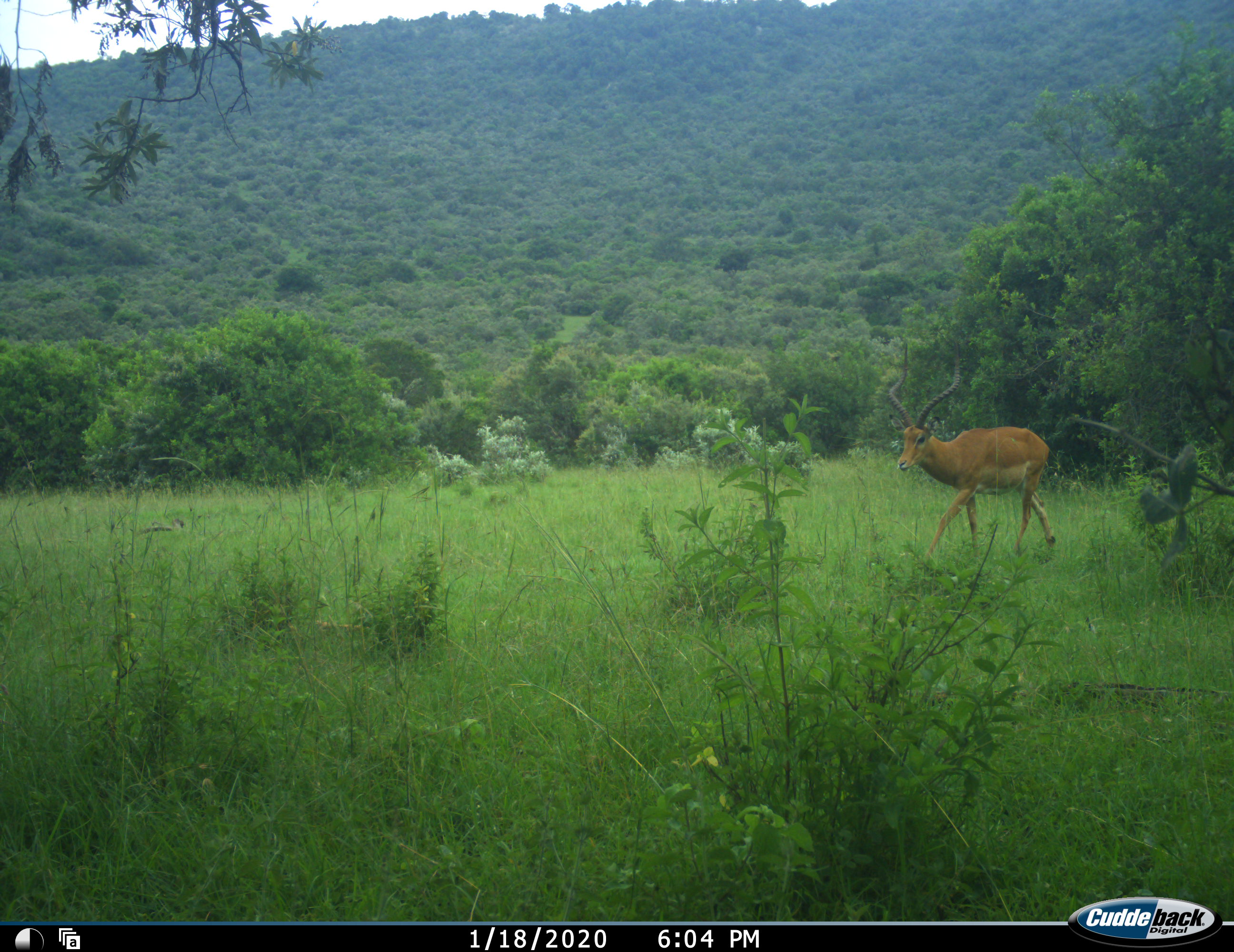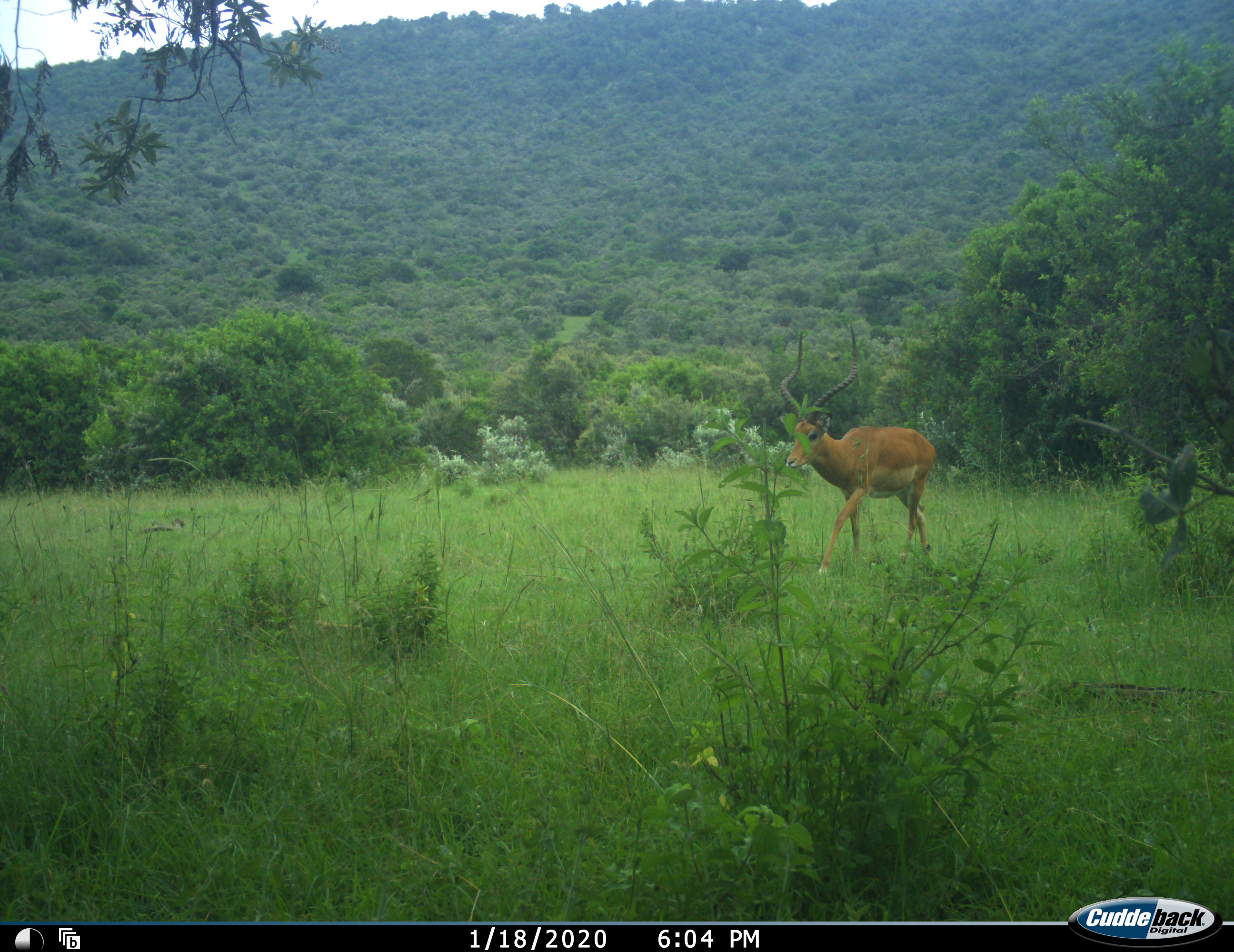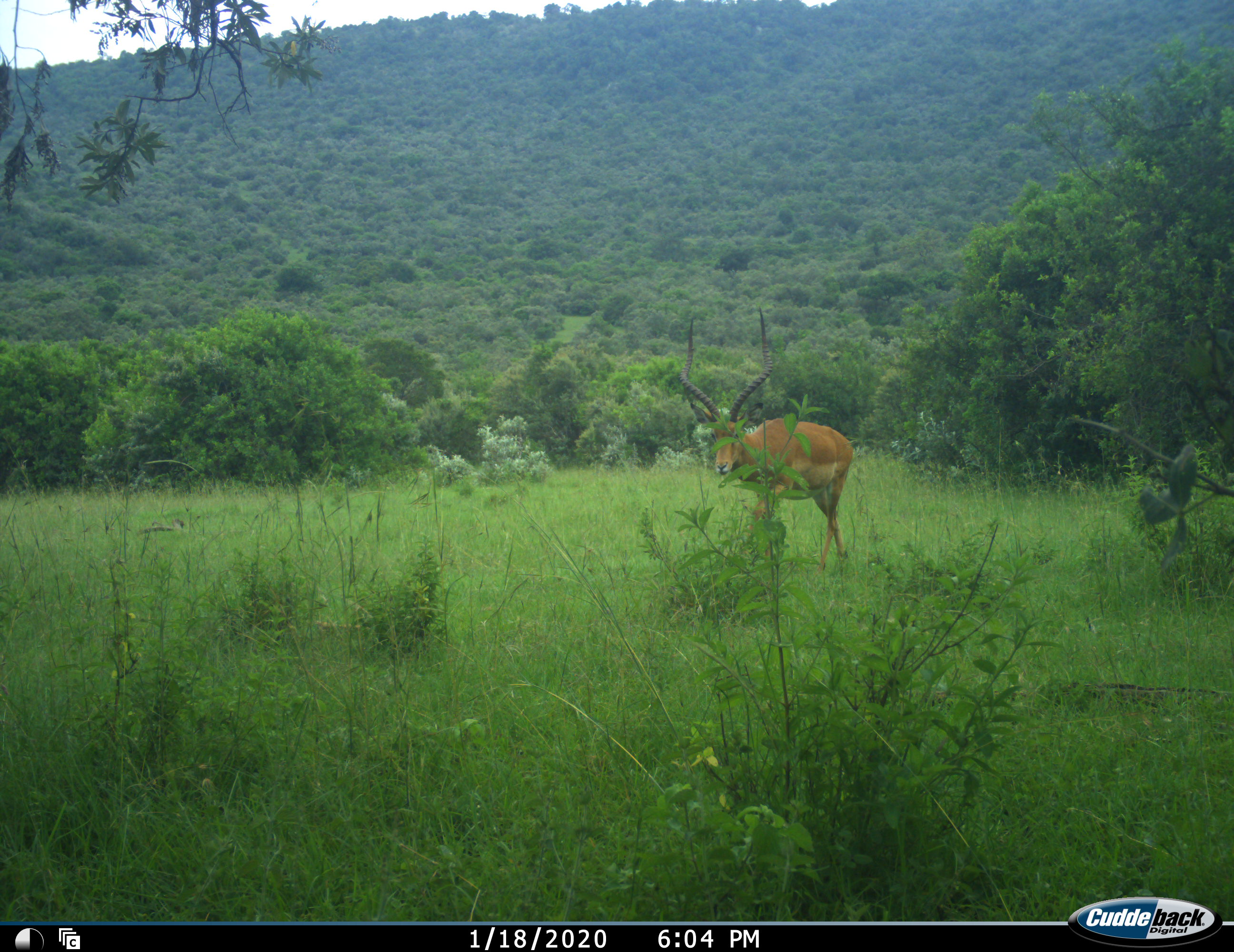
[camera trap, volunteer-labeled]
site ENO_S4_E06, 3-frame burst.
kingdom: Animalia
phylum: Chordata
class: Mammalia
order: Artiodactyla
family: Bovidae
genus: Aepyceros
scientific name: Aepyceros melampus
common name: impala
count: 1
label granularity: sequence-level